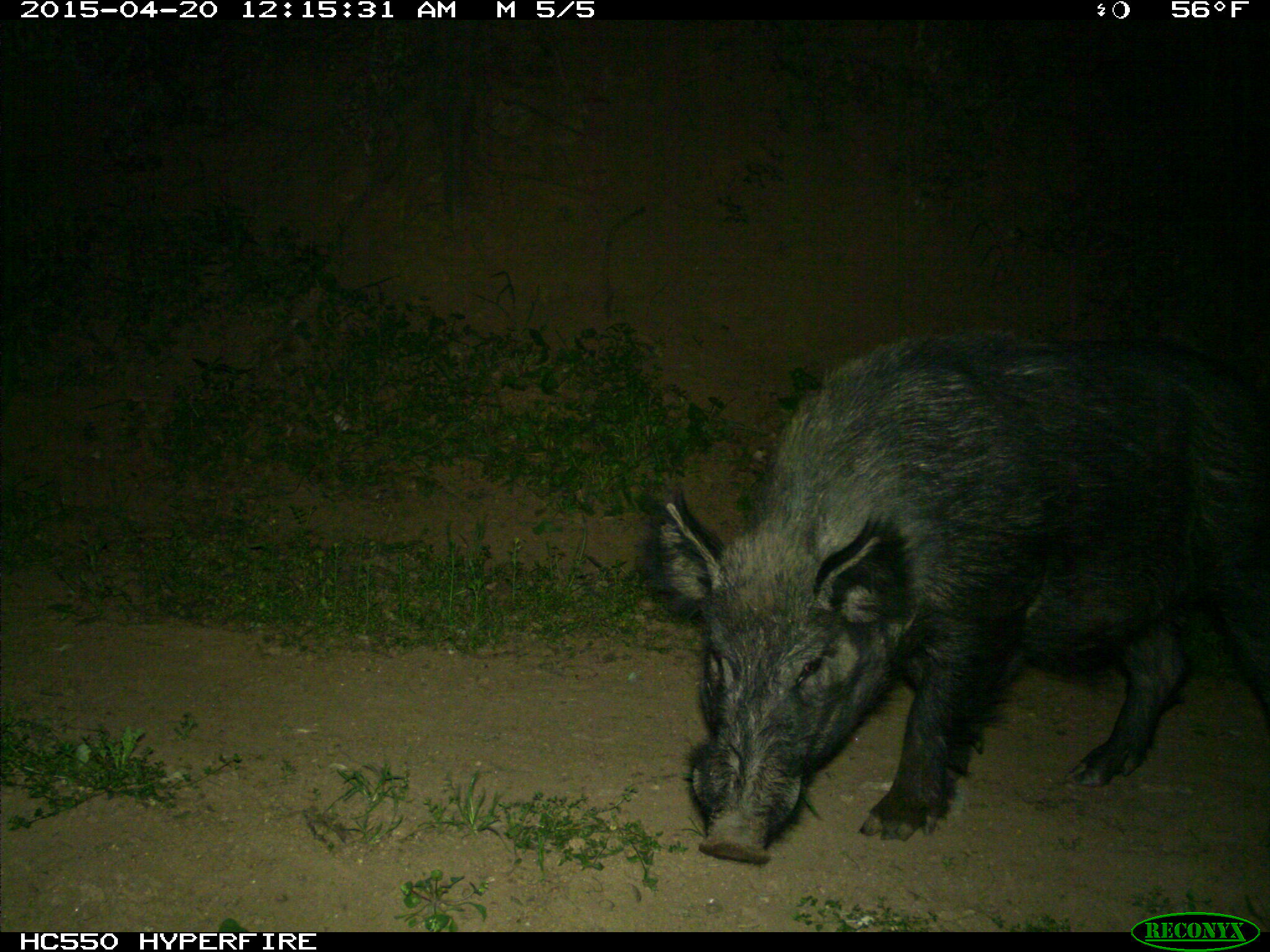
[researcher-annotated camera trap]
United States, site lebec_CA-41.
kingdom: Animalia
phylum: Chordata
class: Mammalia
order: Artiodactyla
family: Suidae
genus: Sus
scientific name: Sus scrofa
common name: wild boar